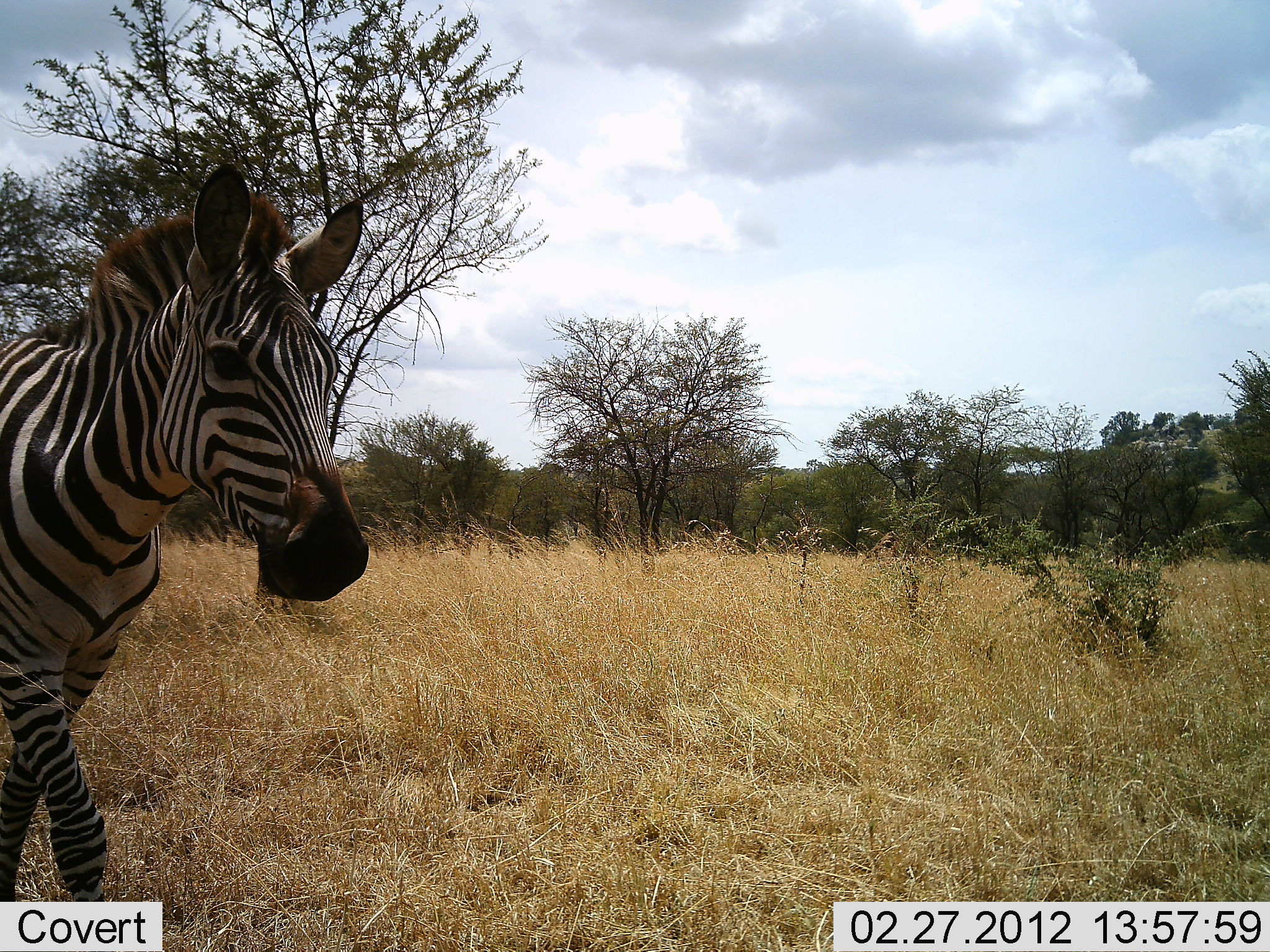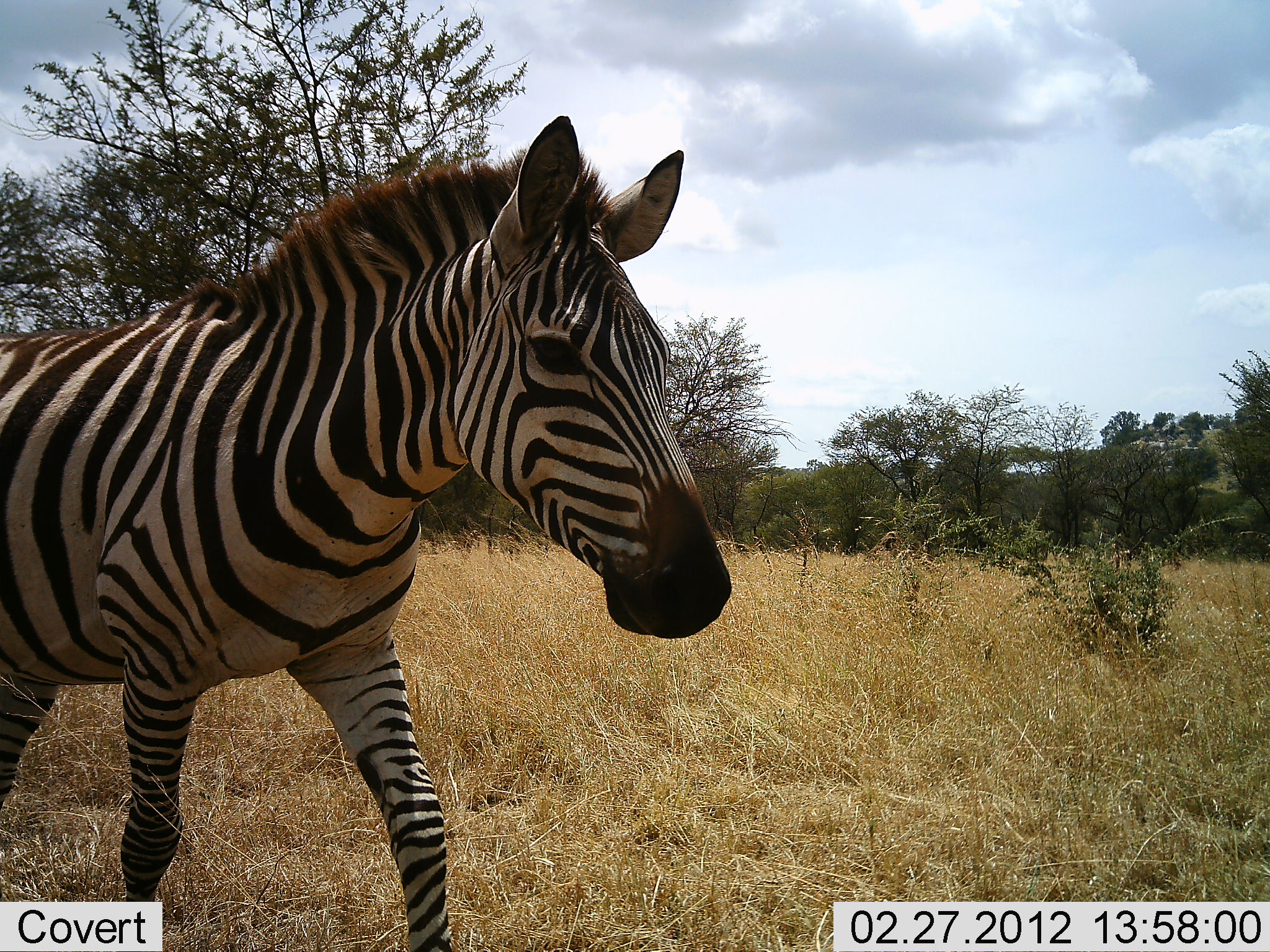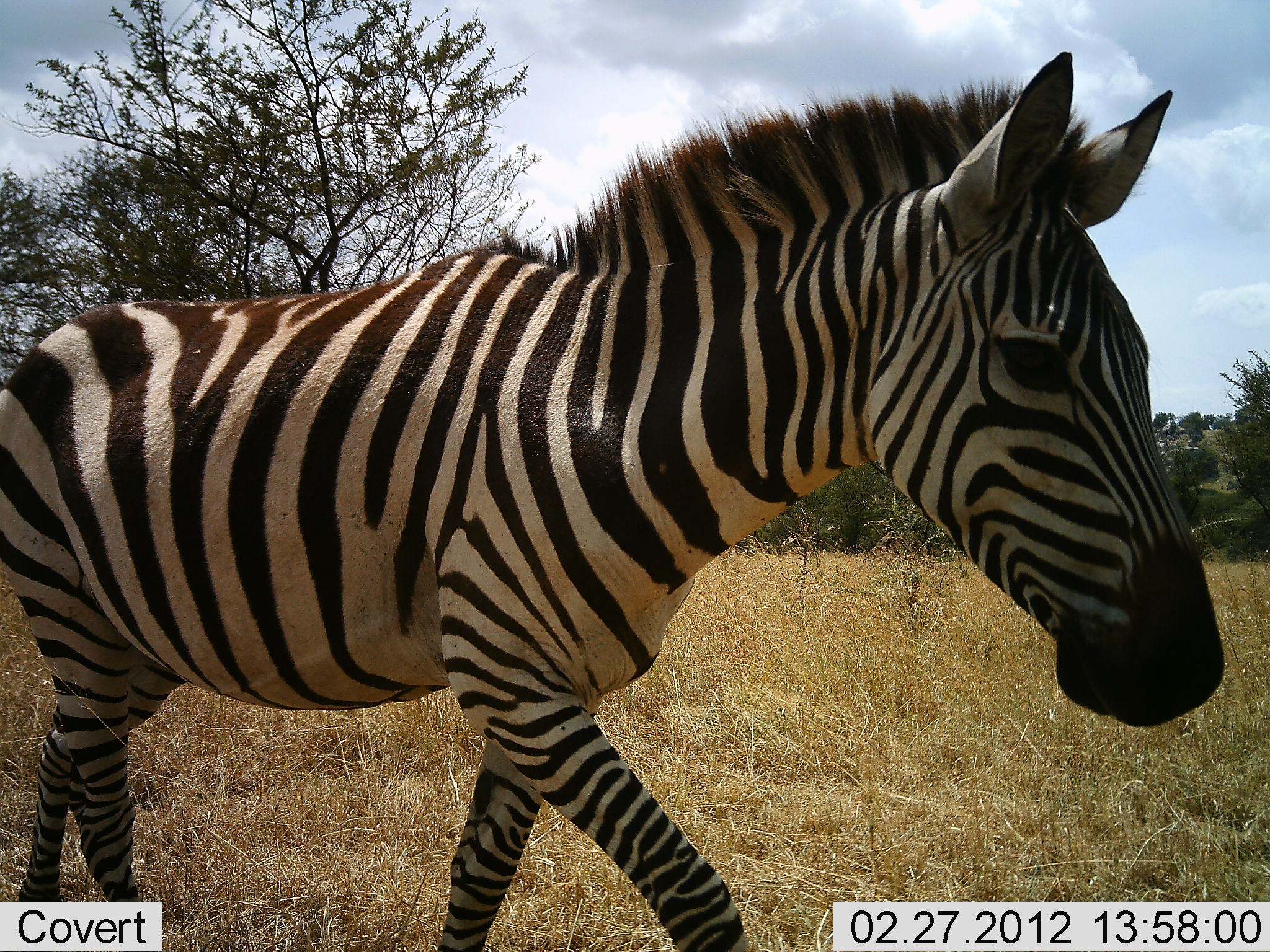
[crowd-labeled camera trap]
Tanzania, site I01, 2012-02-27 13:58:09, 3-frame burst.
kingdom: Animalia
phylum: Chordata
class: Mammalia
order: Perissodactyla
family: Equidae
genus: Equus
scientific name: Equus quagga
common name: plains zebra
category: zebra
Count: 1.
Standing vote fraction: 8%.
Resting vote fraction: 0%.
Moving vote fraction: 100%.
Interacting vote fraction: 0%.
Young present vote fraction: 4%.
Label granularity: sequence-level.